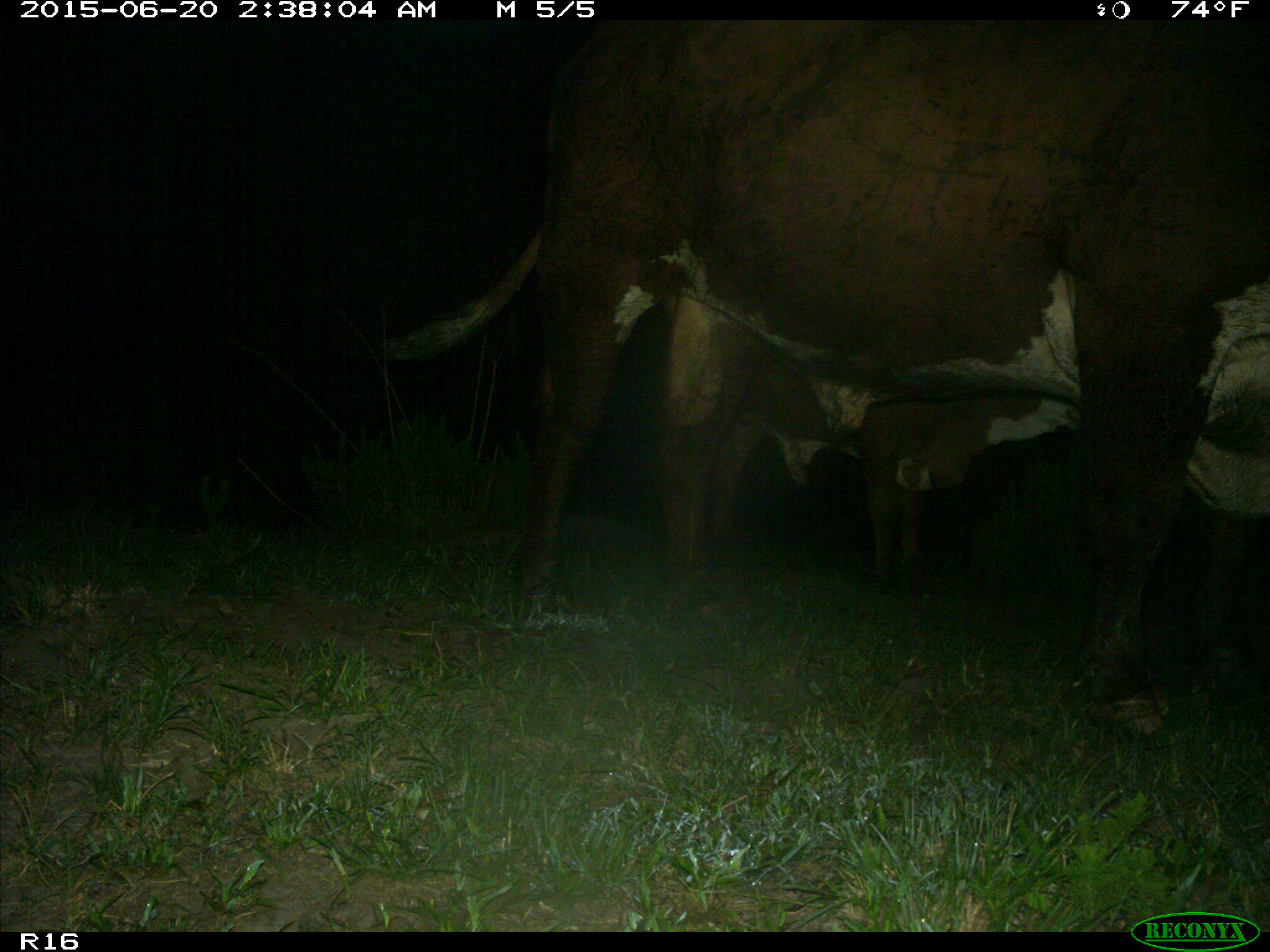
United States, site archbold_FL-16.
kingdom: Animalia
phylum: Chordata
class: Mammalia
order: Artiodactyla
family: Bovidae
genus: Bos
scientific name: Bos taurus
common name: domestic cow